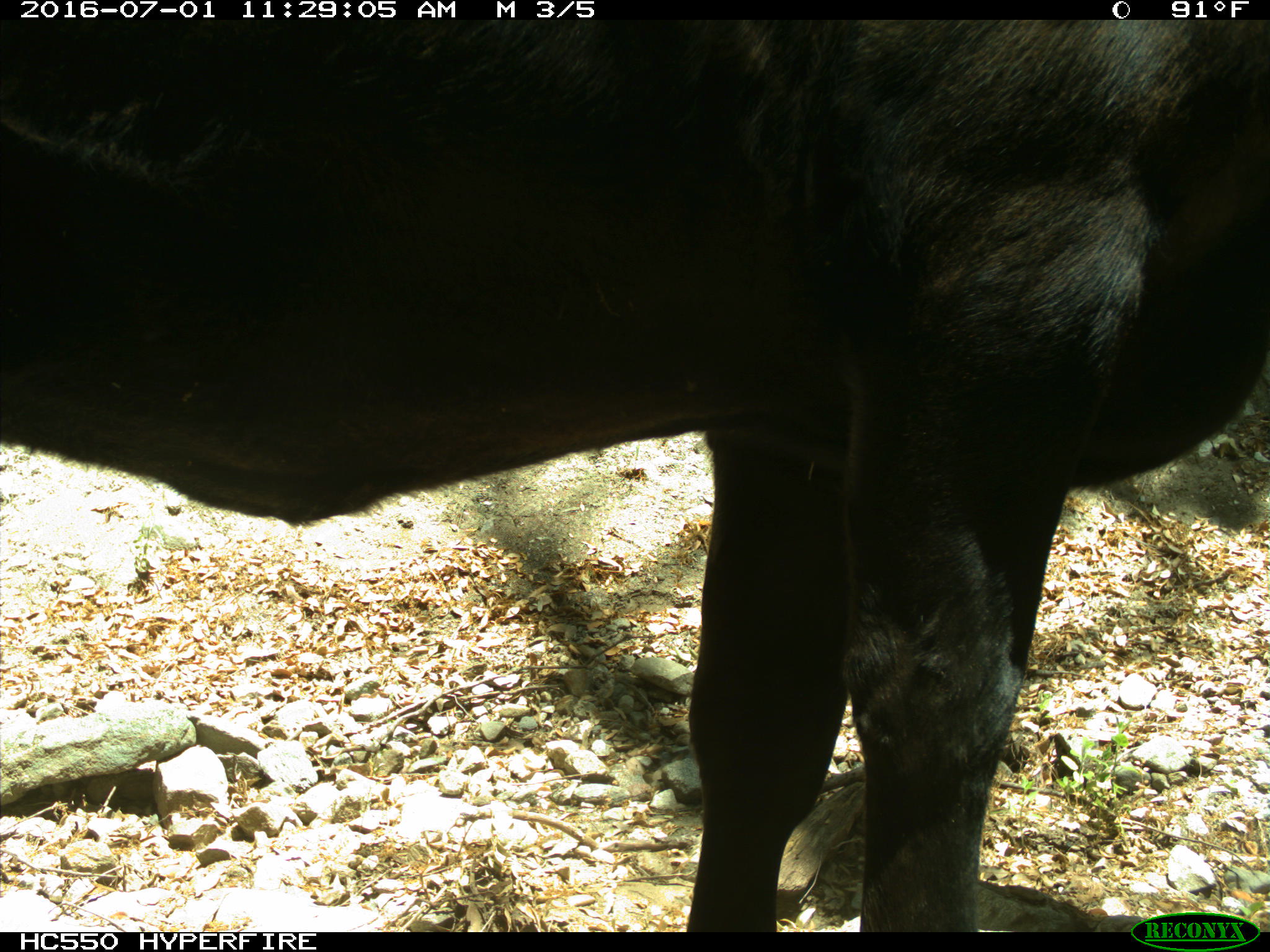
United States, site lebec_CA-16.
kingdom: Animalia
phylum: Chordata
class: Mammalia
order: Artiodactyla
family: Bovidae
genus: Bos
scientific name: Bos taurus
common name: domestic cow